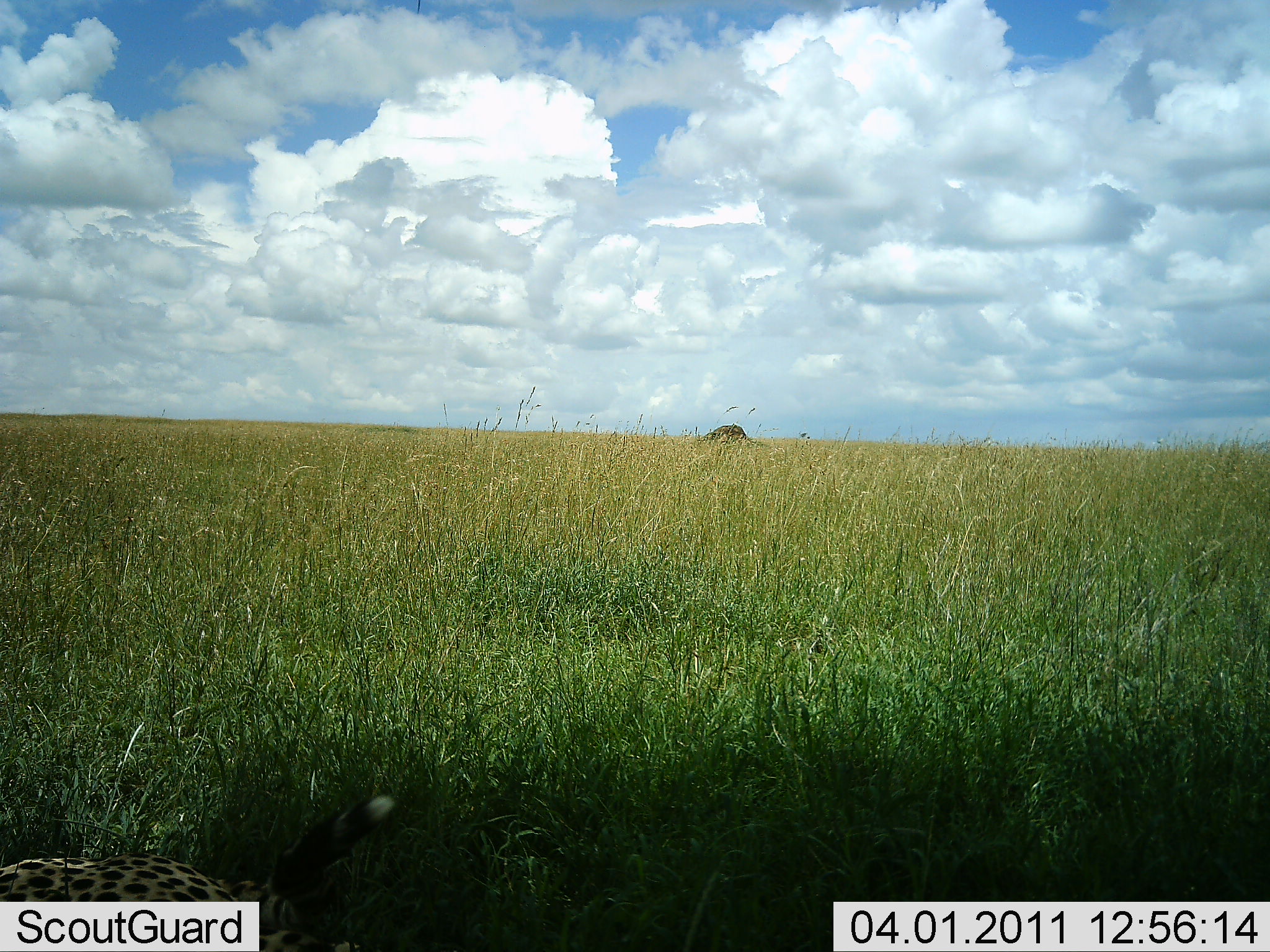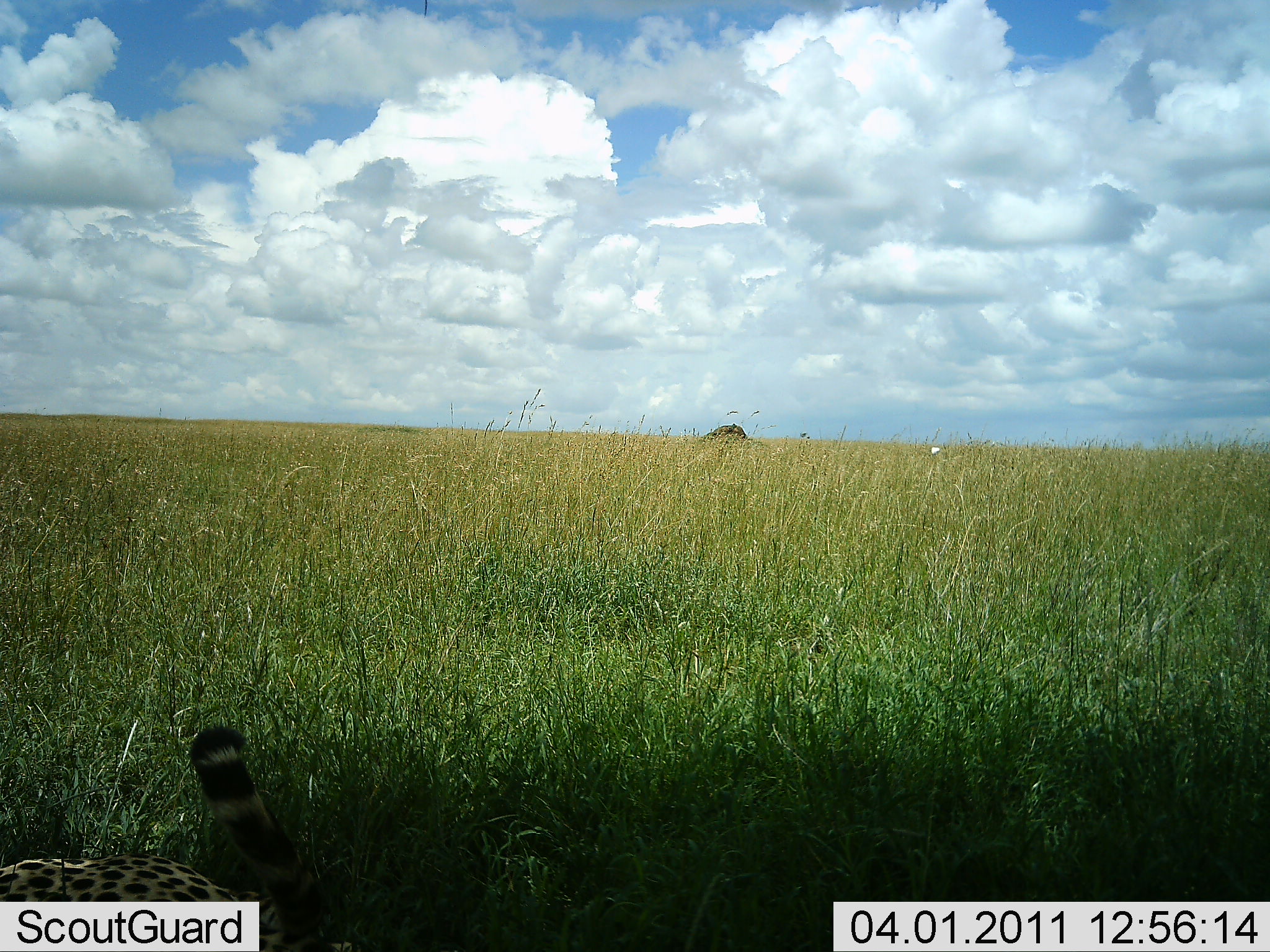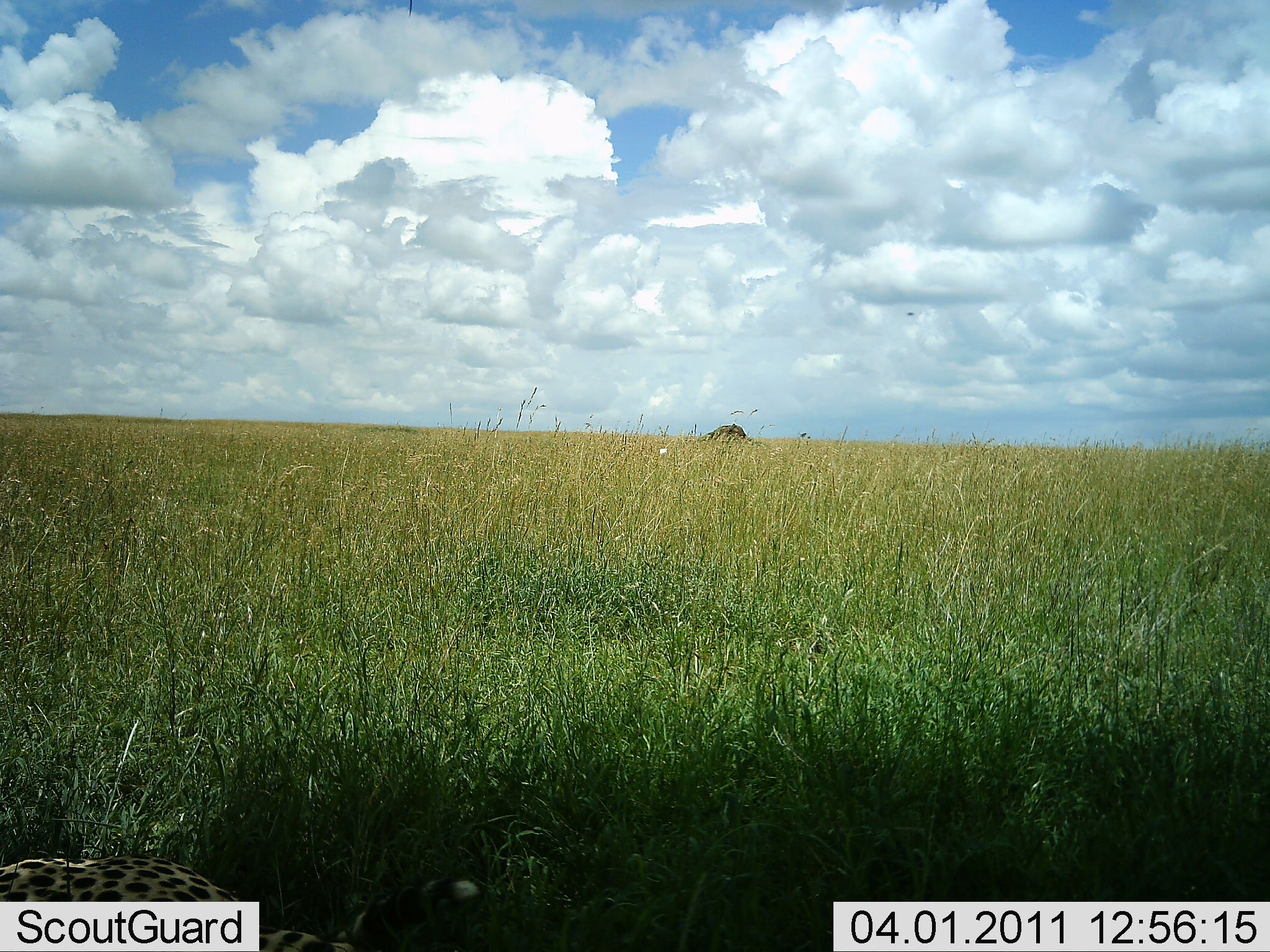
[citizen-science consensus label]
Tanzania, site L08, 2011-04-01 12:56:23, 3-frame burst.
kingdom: Animalia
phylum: Chordata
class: Mammalia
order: Carnivora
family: Felidae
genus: Acinonyx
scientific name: Acinonyx jubatus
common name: cheetah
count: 1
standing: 0%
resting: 100%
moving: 0%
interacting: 0%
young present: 0%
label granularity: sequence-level